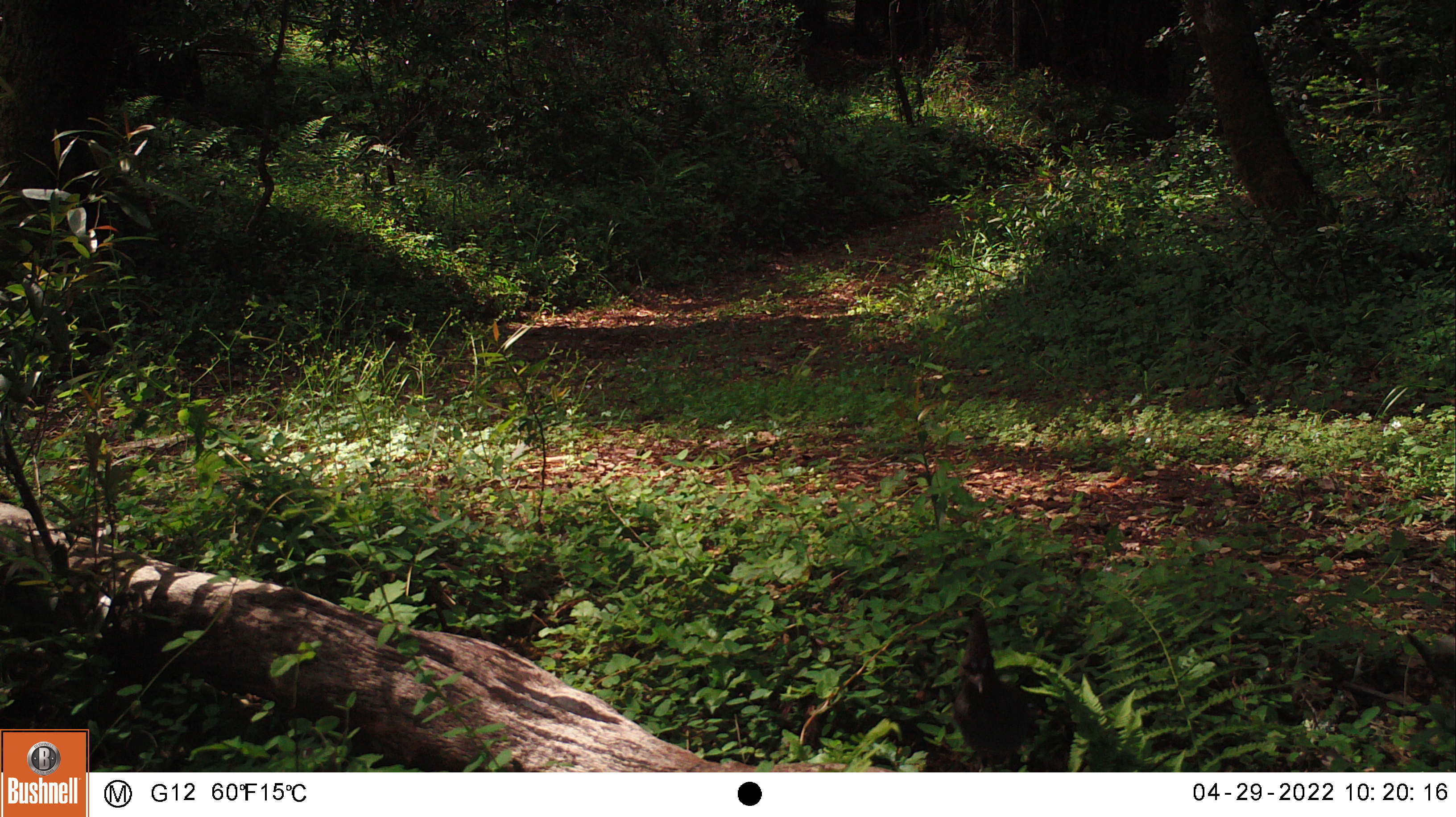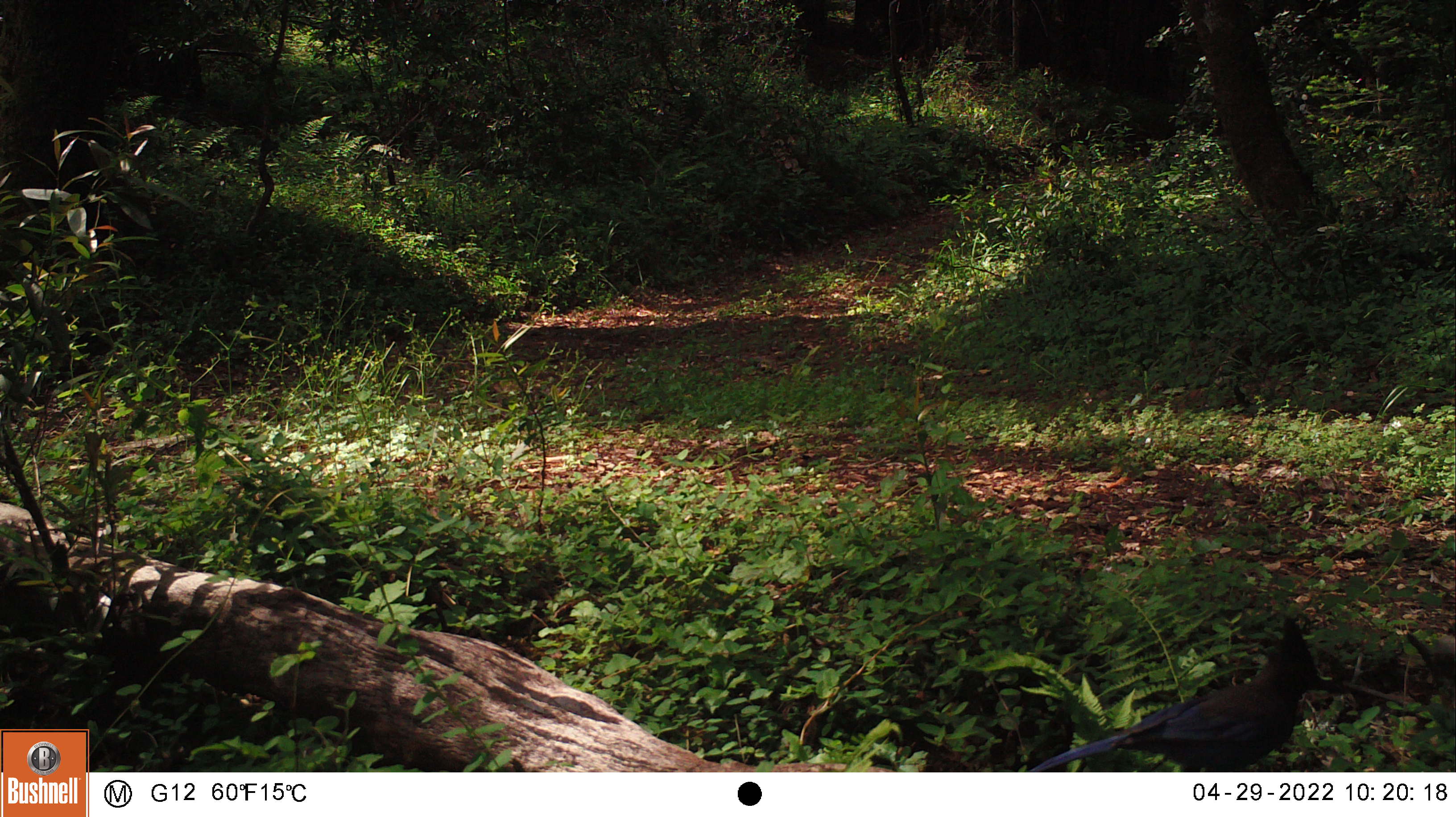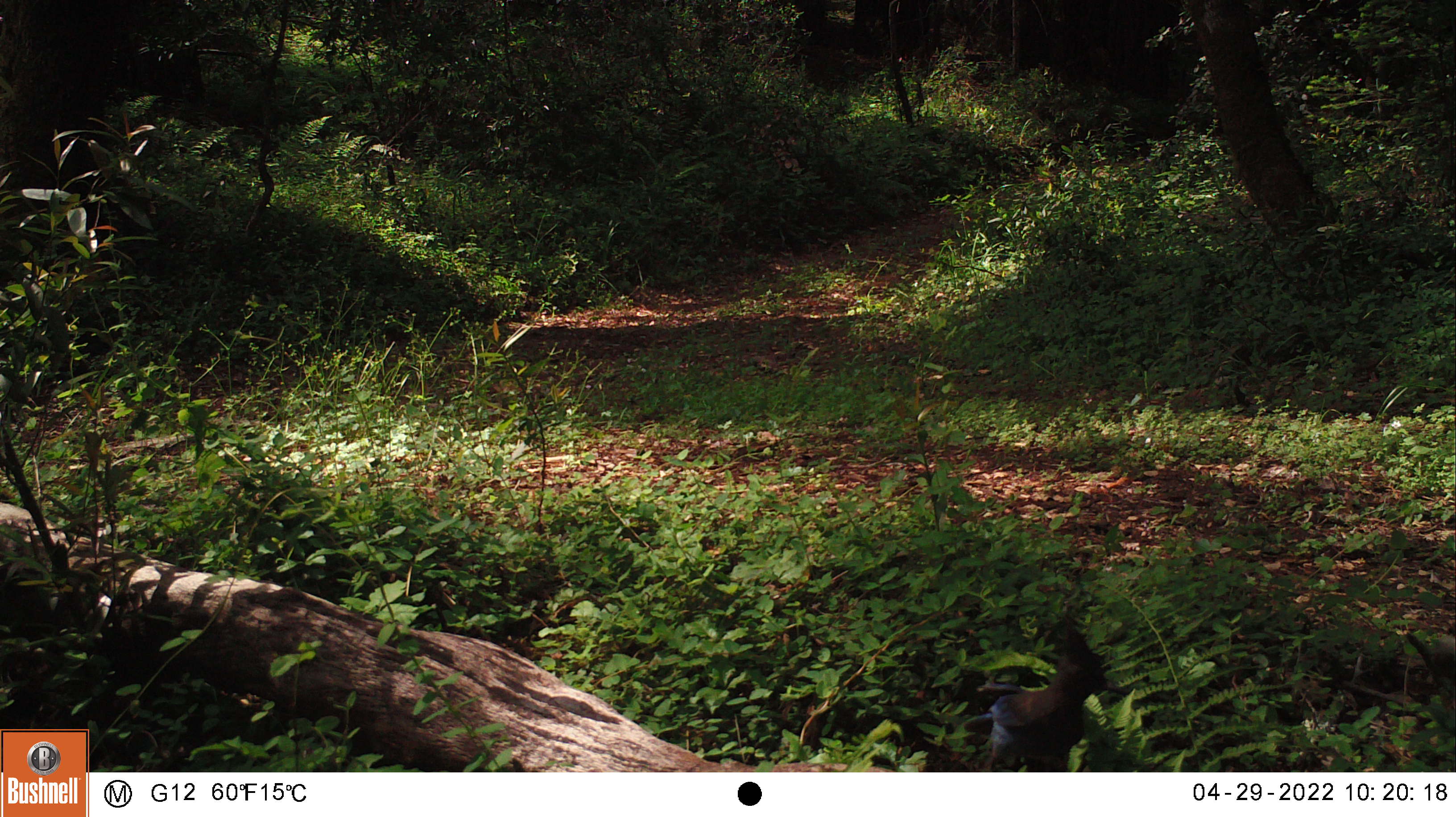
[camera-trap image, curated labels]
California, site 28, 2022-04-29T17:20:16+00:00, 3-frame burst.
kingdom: Animalia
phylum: Chordata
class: Aves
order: Passeriformes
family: Corvidae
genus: Cyanocitta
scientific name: Cyanocitta stelleri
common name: steller's jay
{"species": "steller's jay (Cyanocitta stelleri)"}